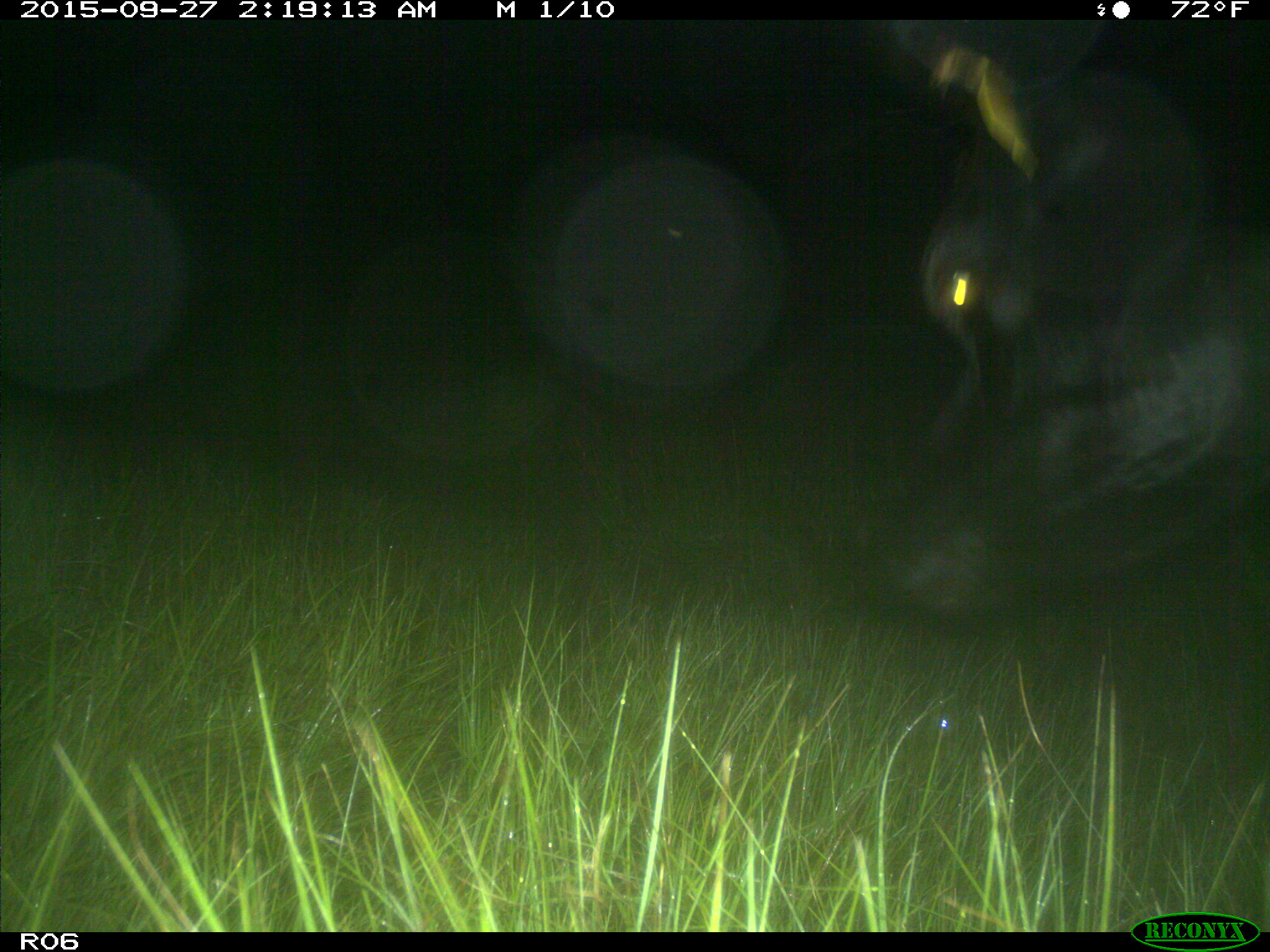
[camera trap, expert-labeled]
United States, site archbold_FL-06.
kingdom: Animalia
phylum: Chordata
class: Mammalia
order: Artiodactyla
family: Bovidae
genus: Bos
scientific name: Bos taurus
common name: domestic cow